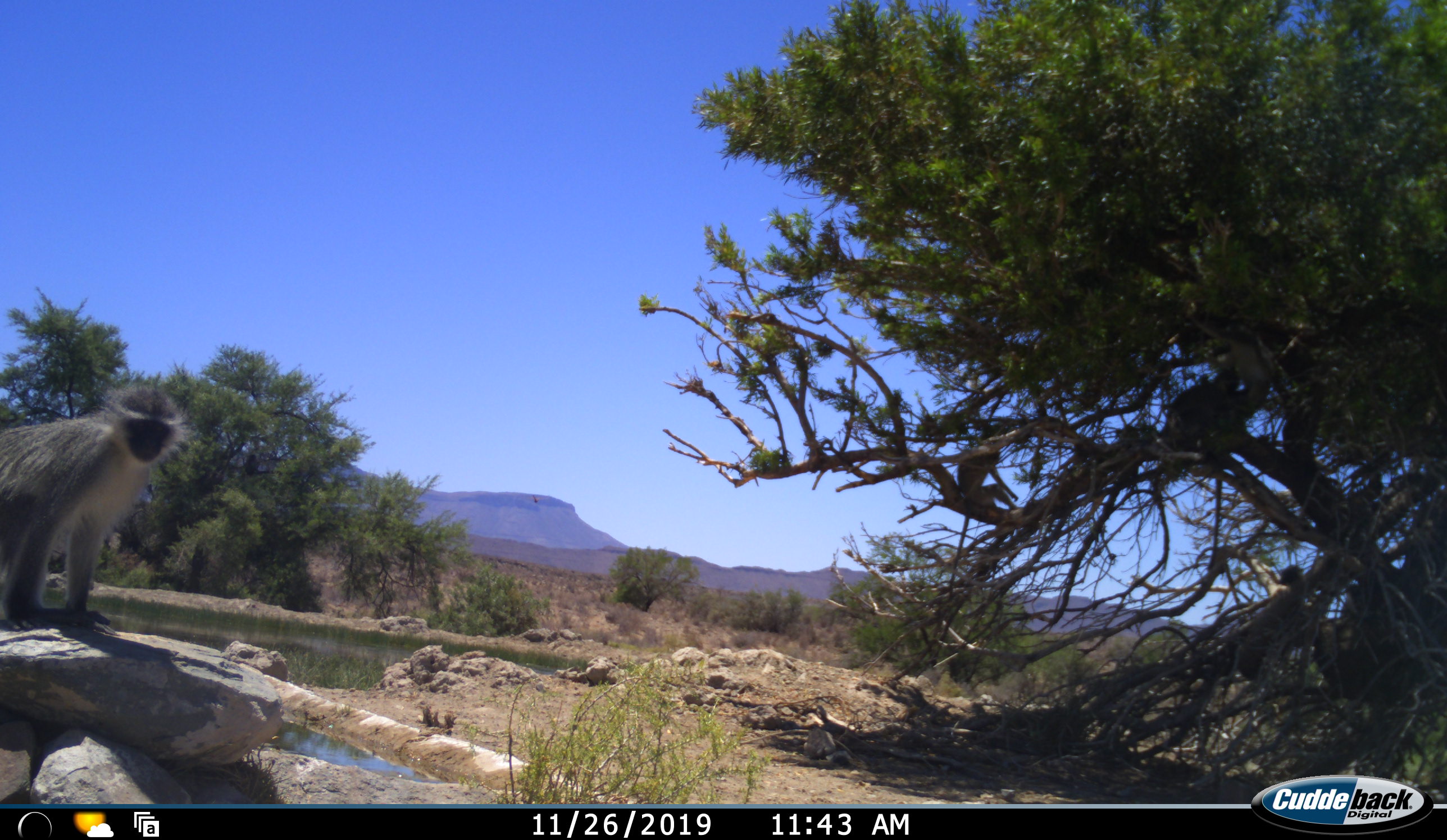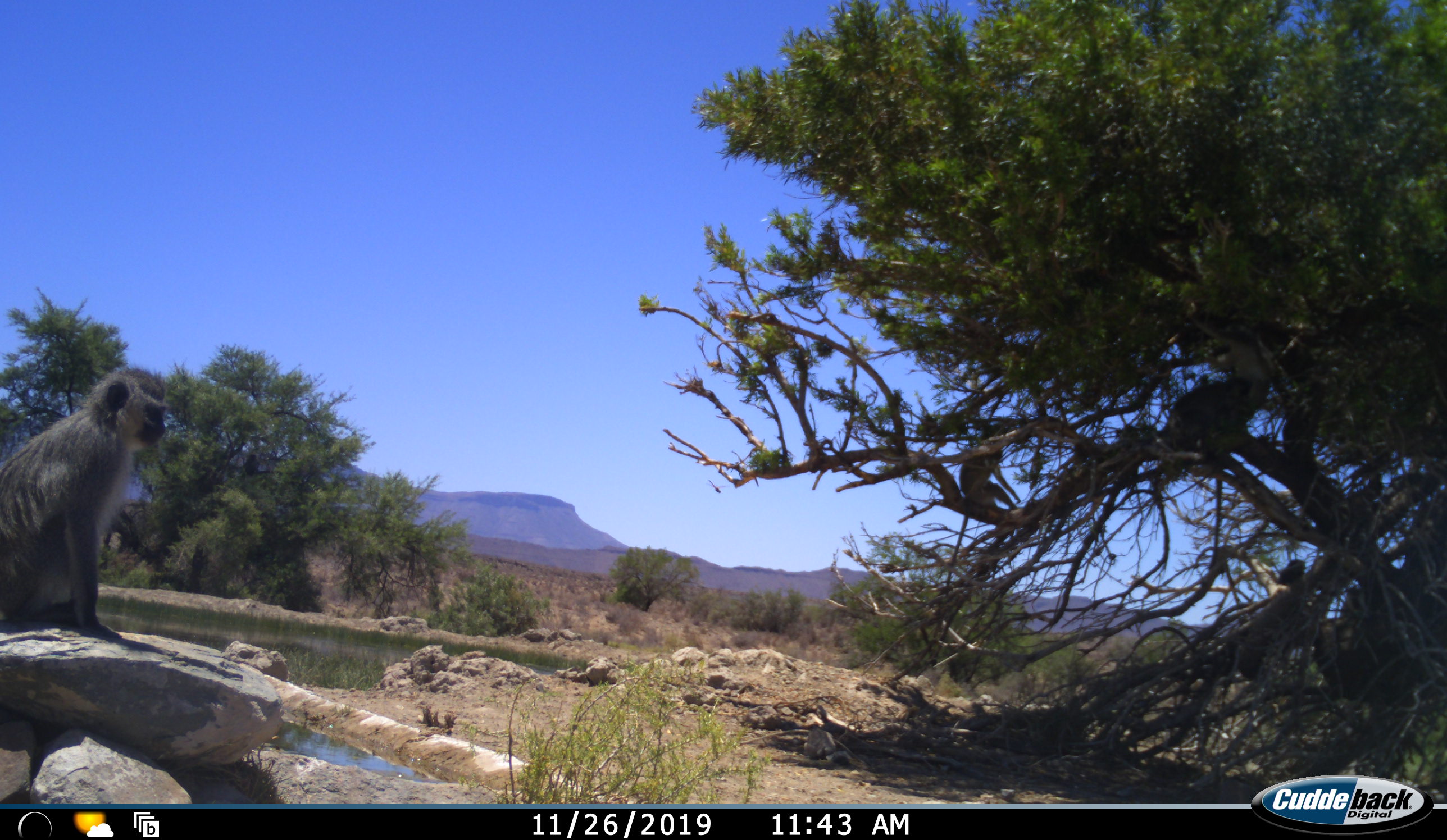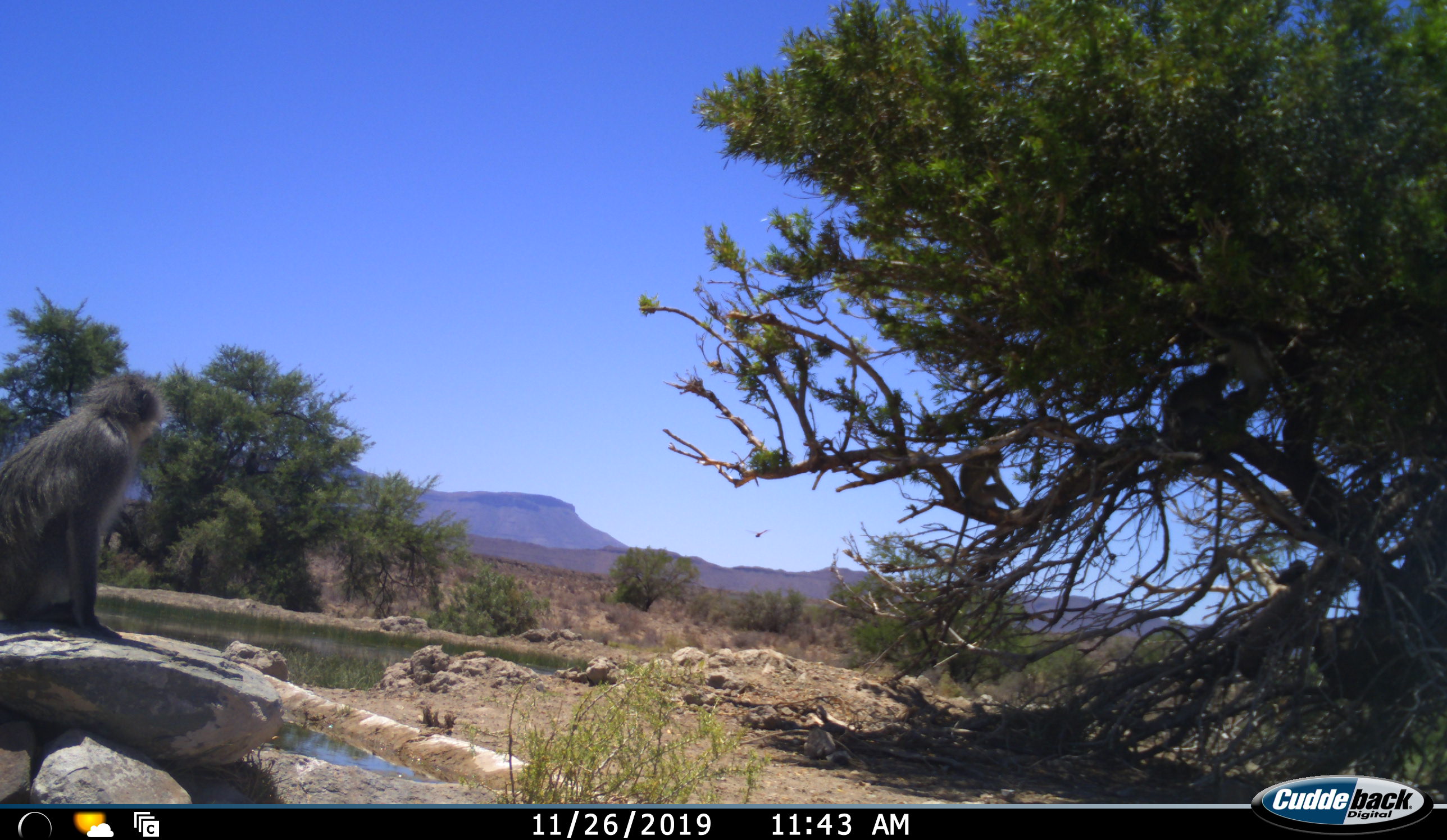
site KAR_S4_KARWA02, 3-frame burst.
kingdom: Animalia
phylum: Chordata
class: Mammalia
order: Primates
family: Cercopithecidae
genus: Chlorocebus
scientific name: Chlorocebus pygerythrus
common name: vervet monkey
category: monkeyvervet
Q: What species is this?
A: Monkeyvervet (vervet monkey) (Chlorocebus pygerythrus).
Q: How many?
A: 5.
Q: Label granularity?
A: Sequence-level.